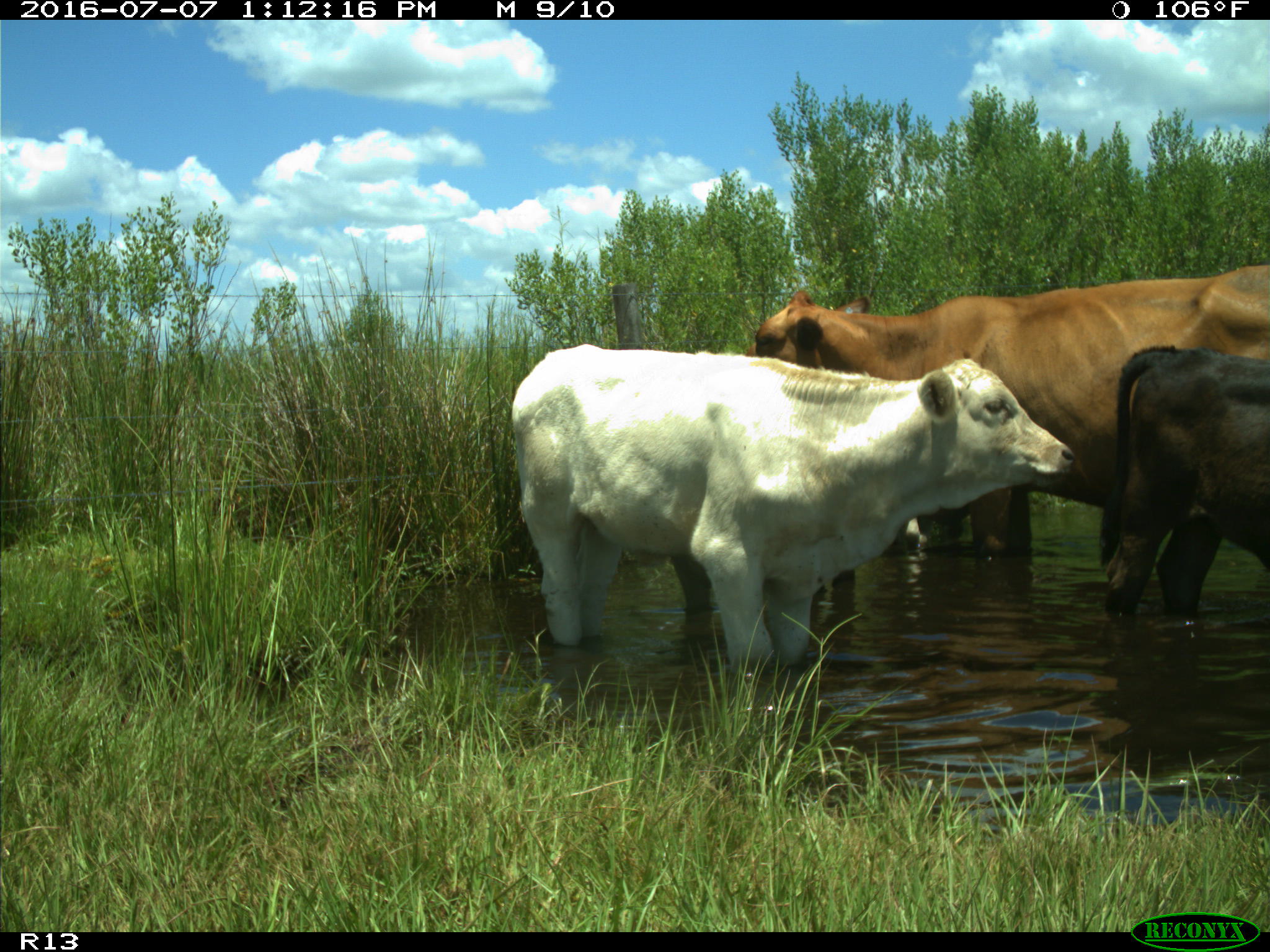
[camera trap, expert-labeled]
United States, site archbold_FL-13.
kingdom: Animalia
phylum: Chordata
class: Mammalia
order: Artiodactyla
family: Bovidae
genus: Bos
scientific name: Bos taurus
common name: domestic cow